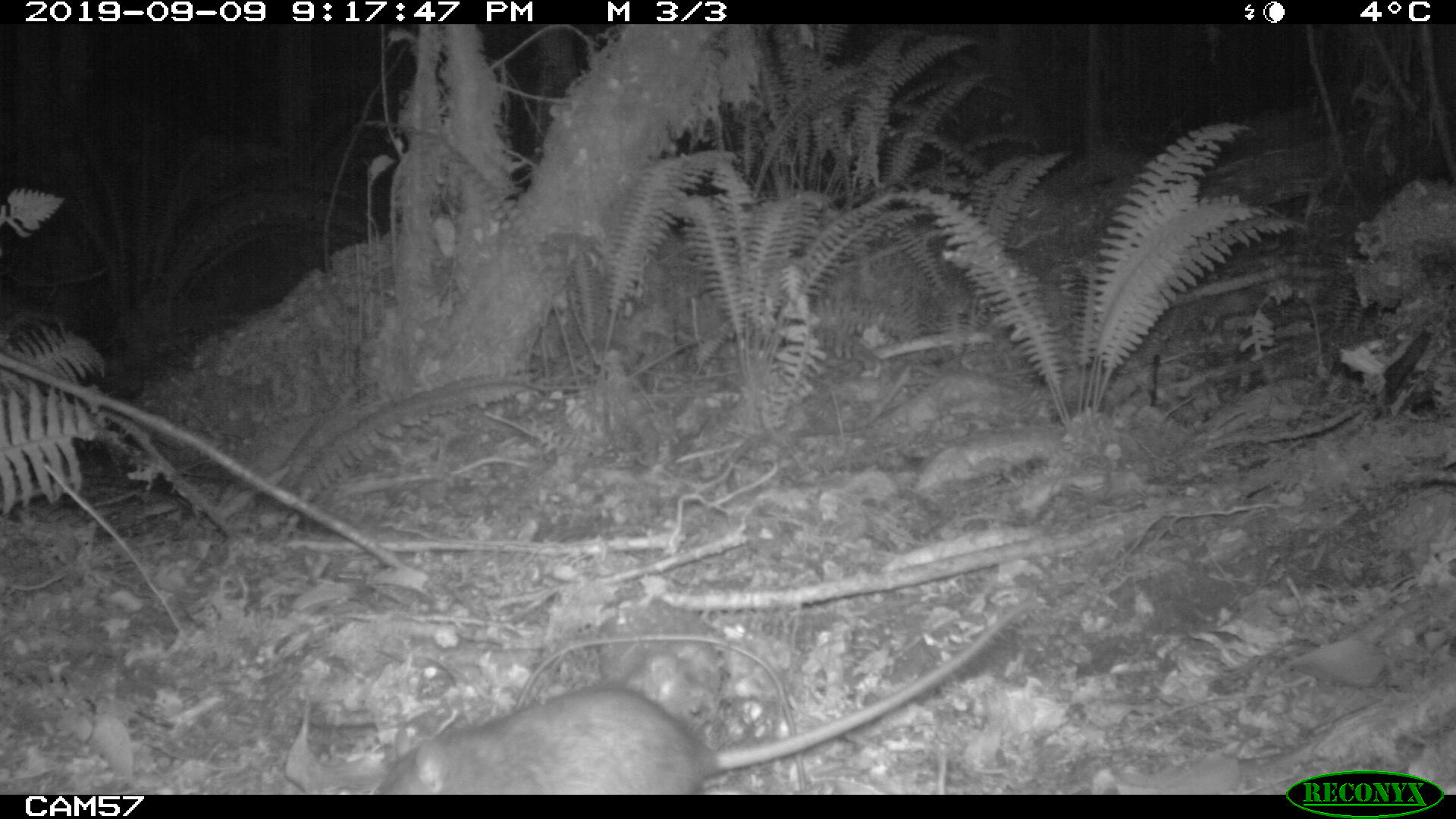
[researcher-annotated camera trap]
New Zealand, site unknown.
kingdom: Animalia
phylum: Chordata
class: Mammalia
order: Rodentia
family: Muridae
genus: Rattus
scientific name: Rattus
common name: rat